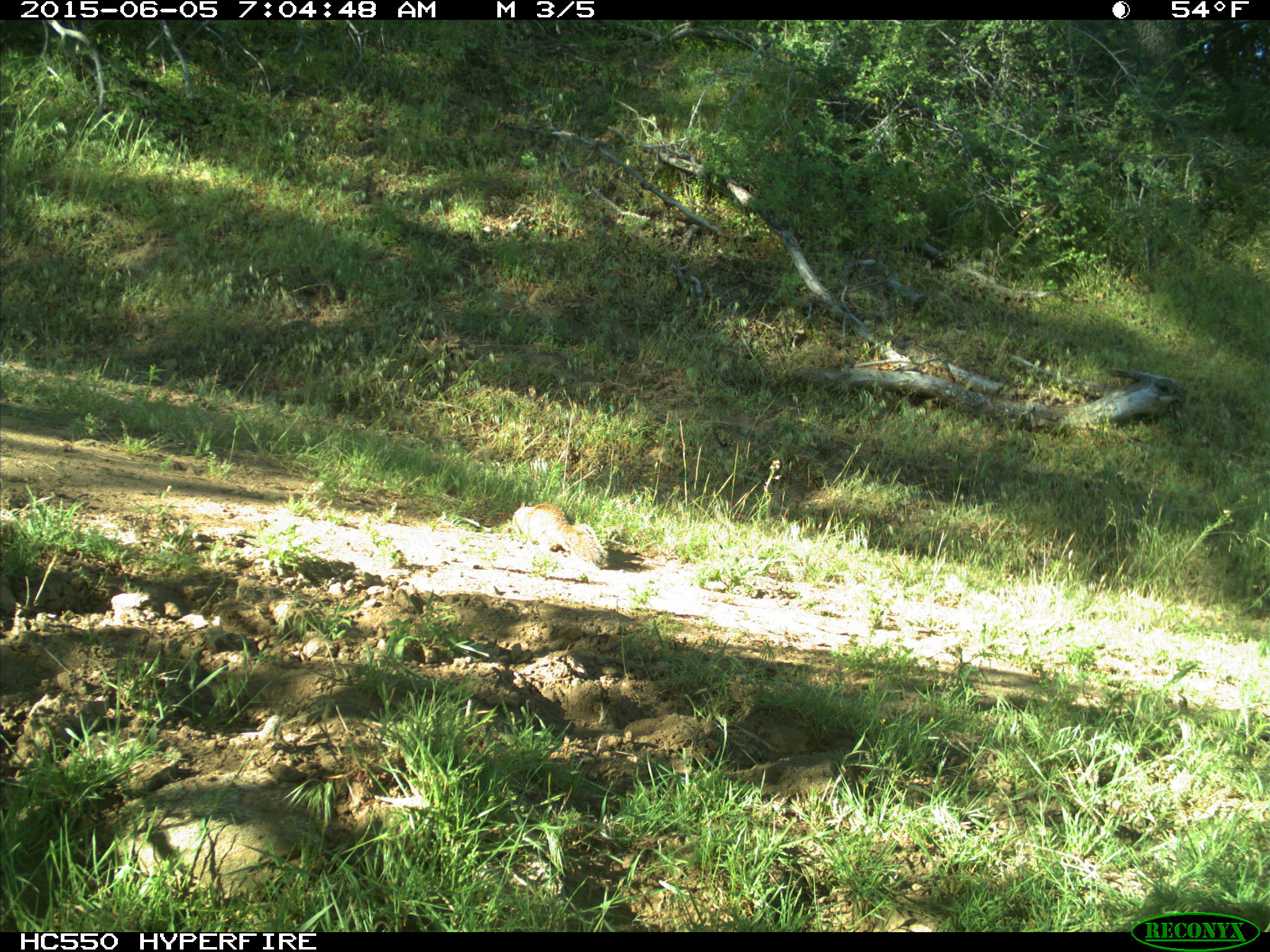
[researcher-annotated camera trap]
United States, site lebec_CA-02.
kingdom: Animalia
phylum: Chordata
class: Mammalia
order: Rodentia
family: Sciuridae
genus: Otospermophilus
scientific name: Otospermophilus beecheyi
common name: california ground squirrel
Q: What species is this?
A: Otospermophilus beecheyi (california ground squirrel).